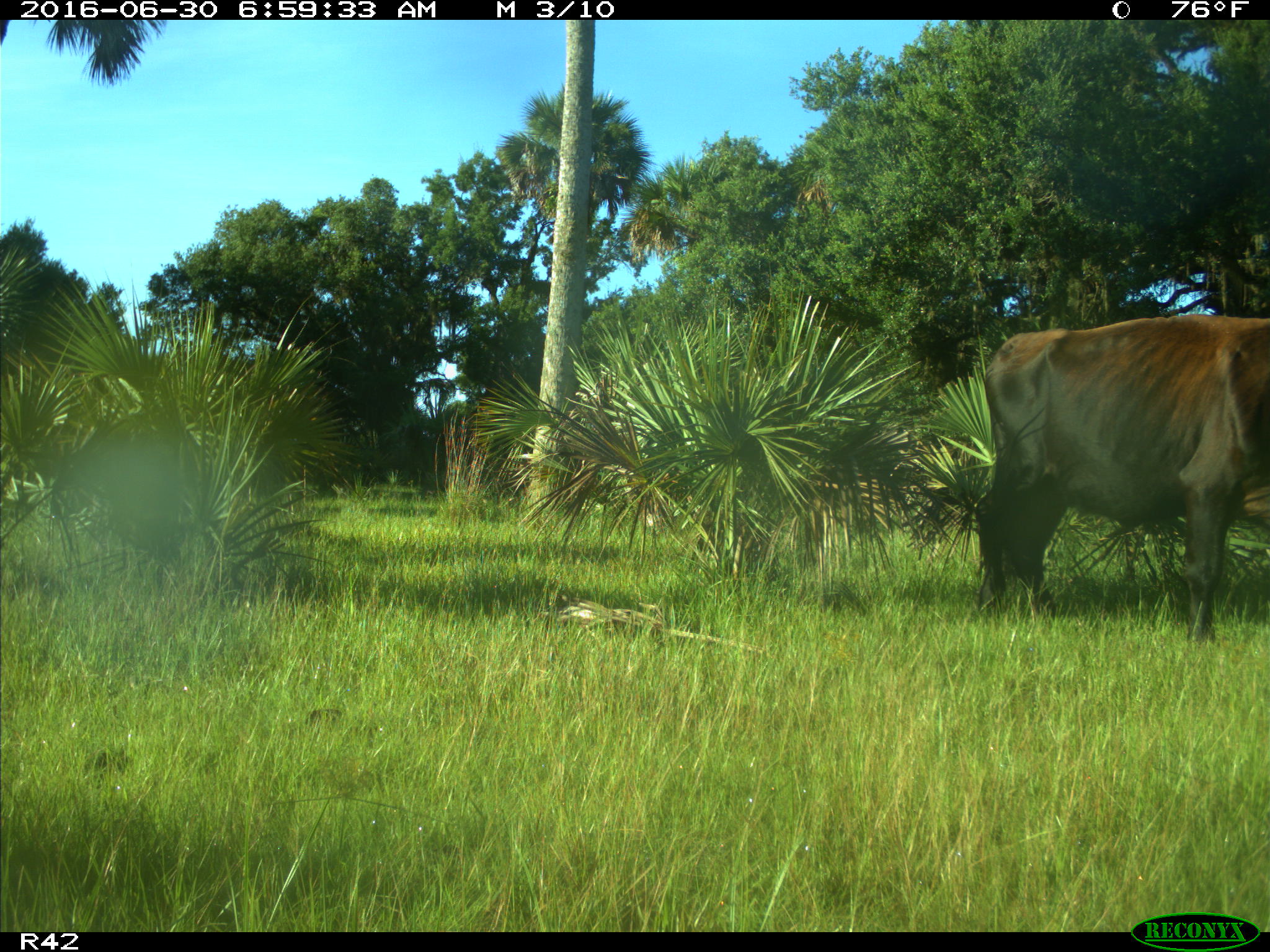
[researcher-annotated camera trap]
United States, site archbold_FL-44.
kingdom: Animalia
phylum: Chordata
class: Mammalia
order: Artiodactyla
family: Bovidae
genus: Bos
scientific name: Bos taurus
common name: domestic cow